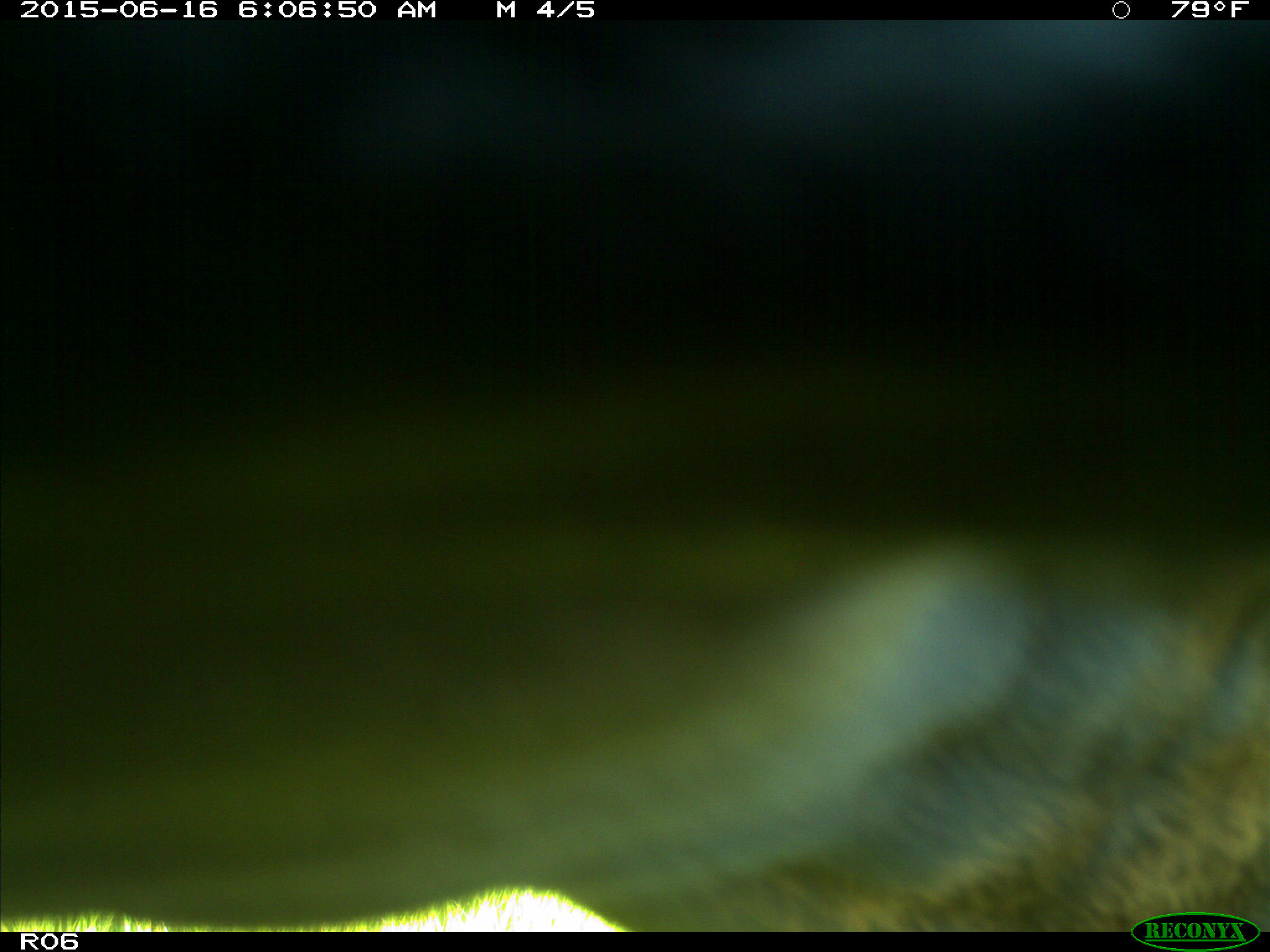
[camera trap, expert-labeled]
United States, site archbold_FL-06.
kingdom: Animalia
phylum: Chordata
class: Mammalia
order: Artiodactyla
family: Bovidae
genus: Bos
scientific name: Bos taurus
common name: domestic cow